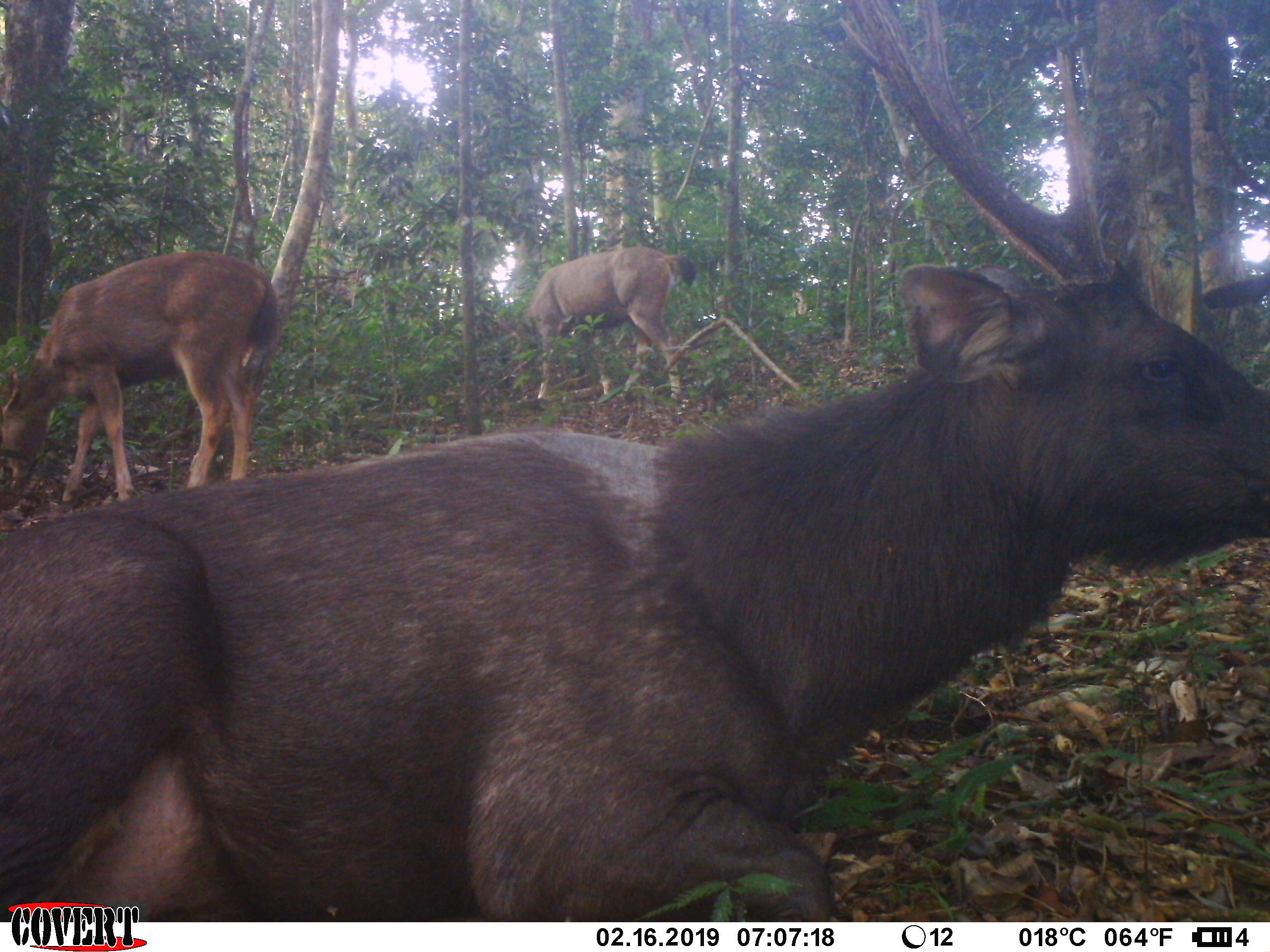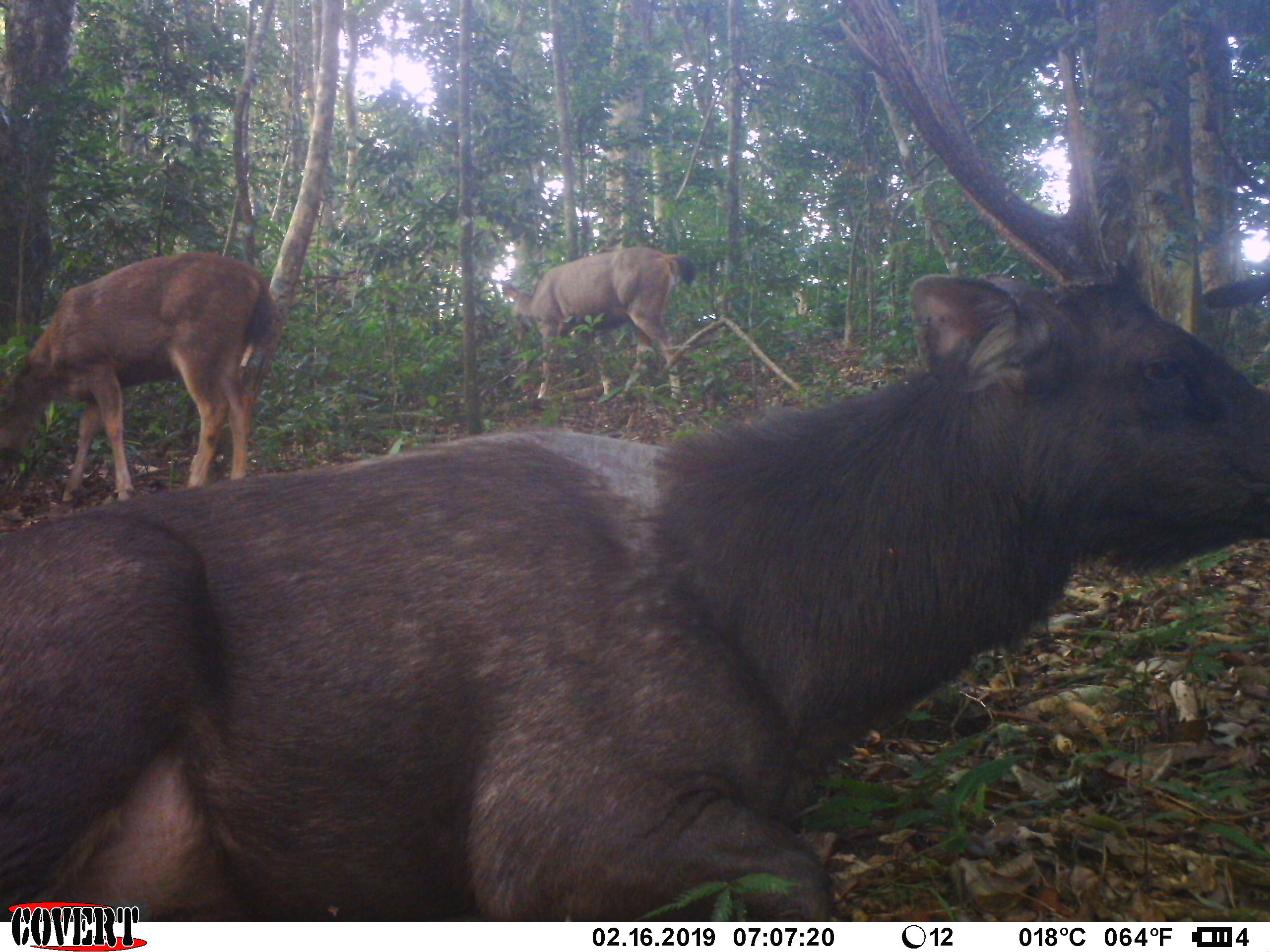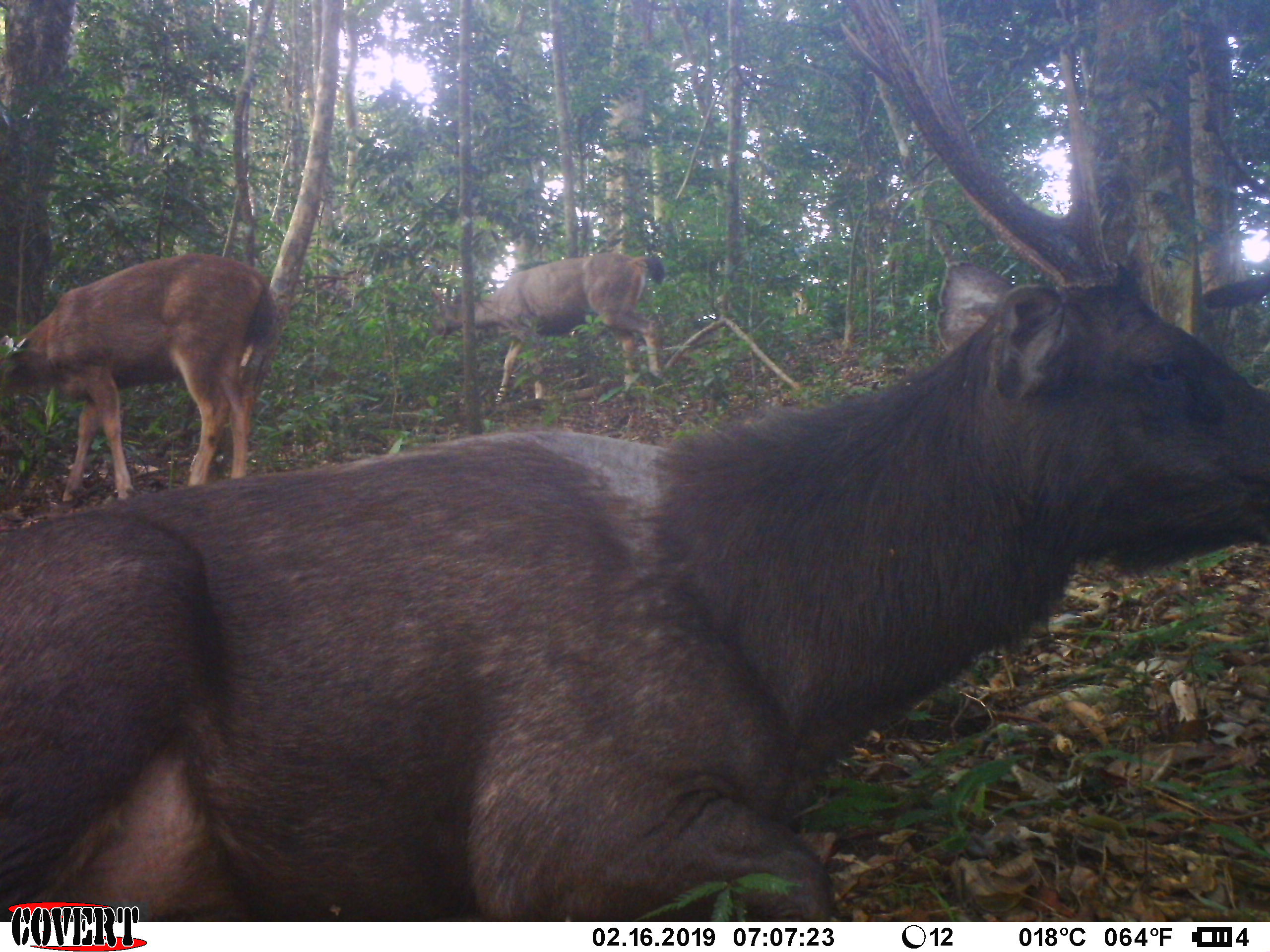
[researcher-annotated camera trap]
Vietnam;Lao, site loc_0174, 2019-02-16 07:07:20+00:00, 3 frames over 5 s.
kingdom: Animalia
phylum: Chordata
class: Mammalia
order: Artiodactyla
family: Cervidae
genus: Rusa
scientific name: Rusa unicolor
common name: sambar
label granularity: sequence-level